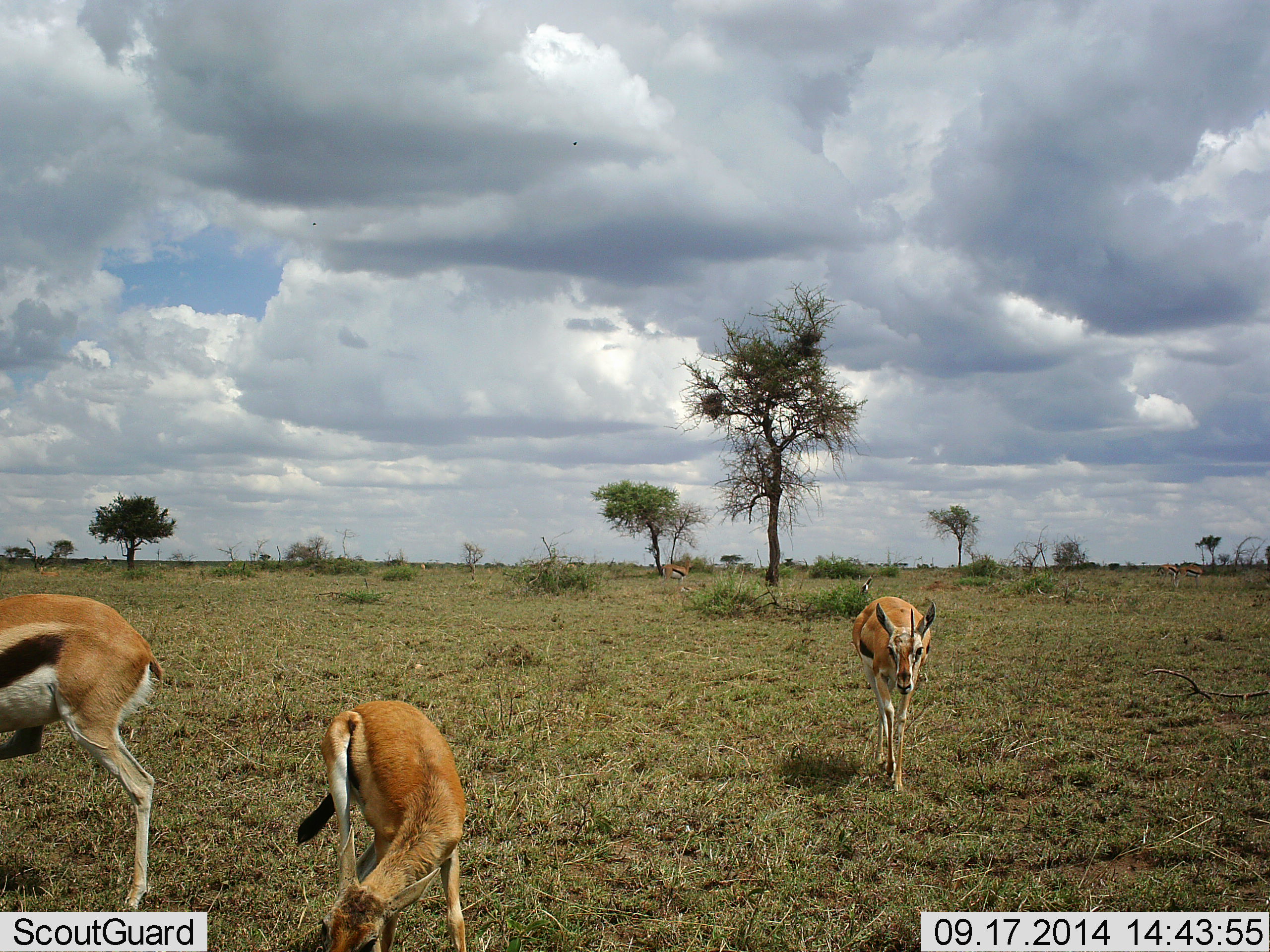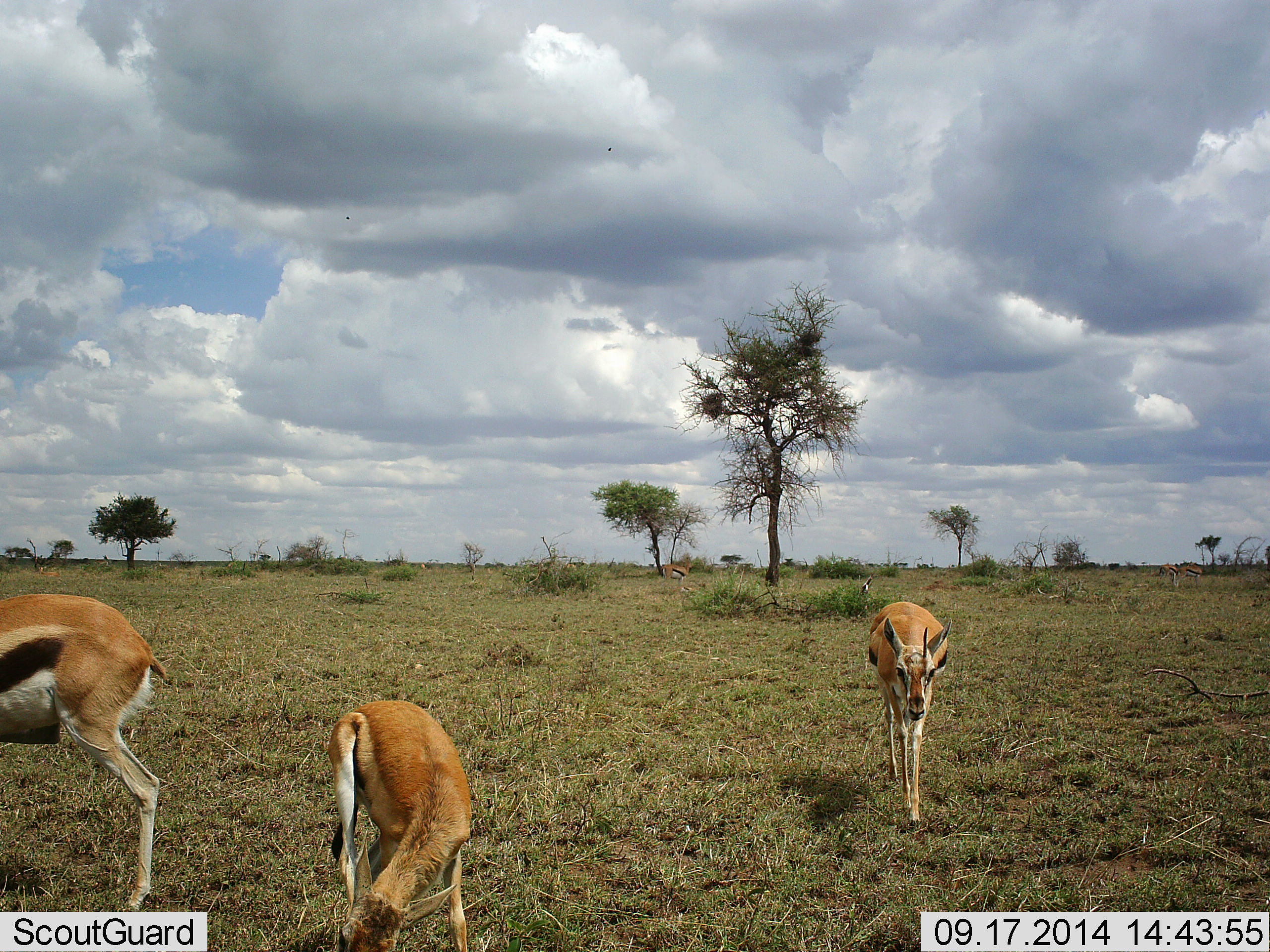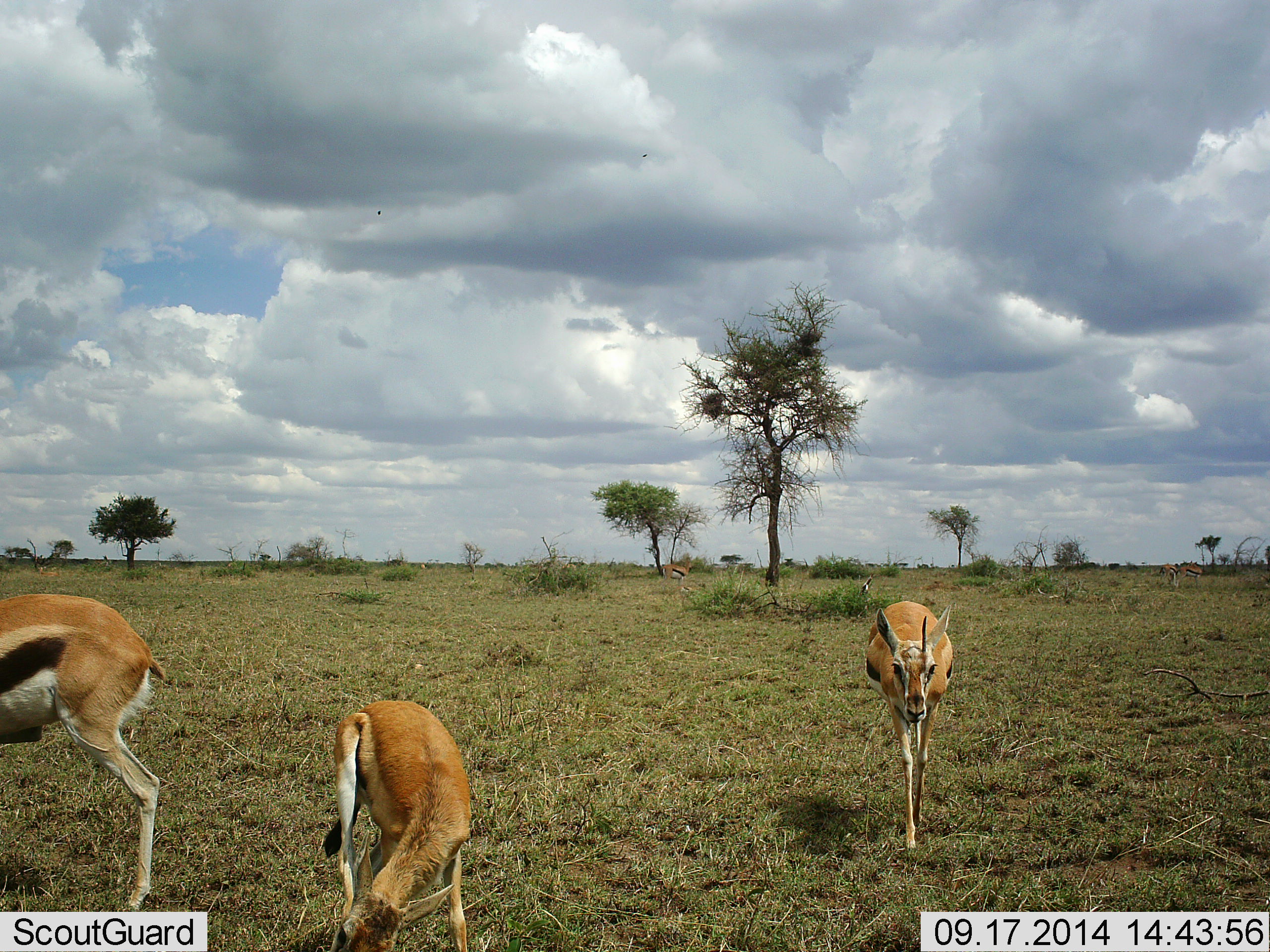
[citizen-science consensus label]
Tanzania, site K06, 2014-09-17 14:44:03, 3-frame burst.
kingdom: Animalia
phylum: Chordata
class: Mammalia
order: Artiodactyla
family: Bovidae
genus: Eudorcas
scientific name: Eudorcas thomsonii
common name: thomson's gazelle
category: gazellethomsons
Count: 3.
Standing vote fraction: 50%.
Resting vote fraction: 0%.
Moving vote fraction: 90%.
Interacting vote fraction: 0%.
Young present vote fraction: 10%.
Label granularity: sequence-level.